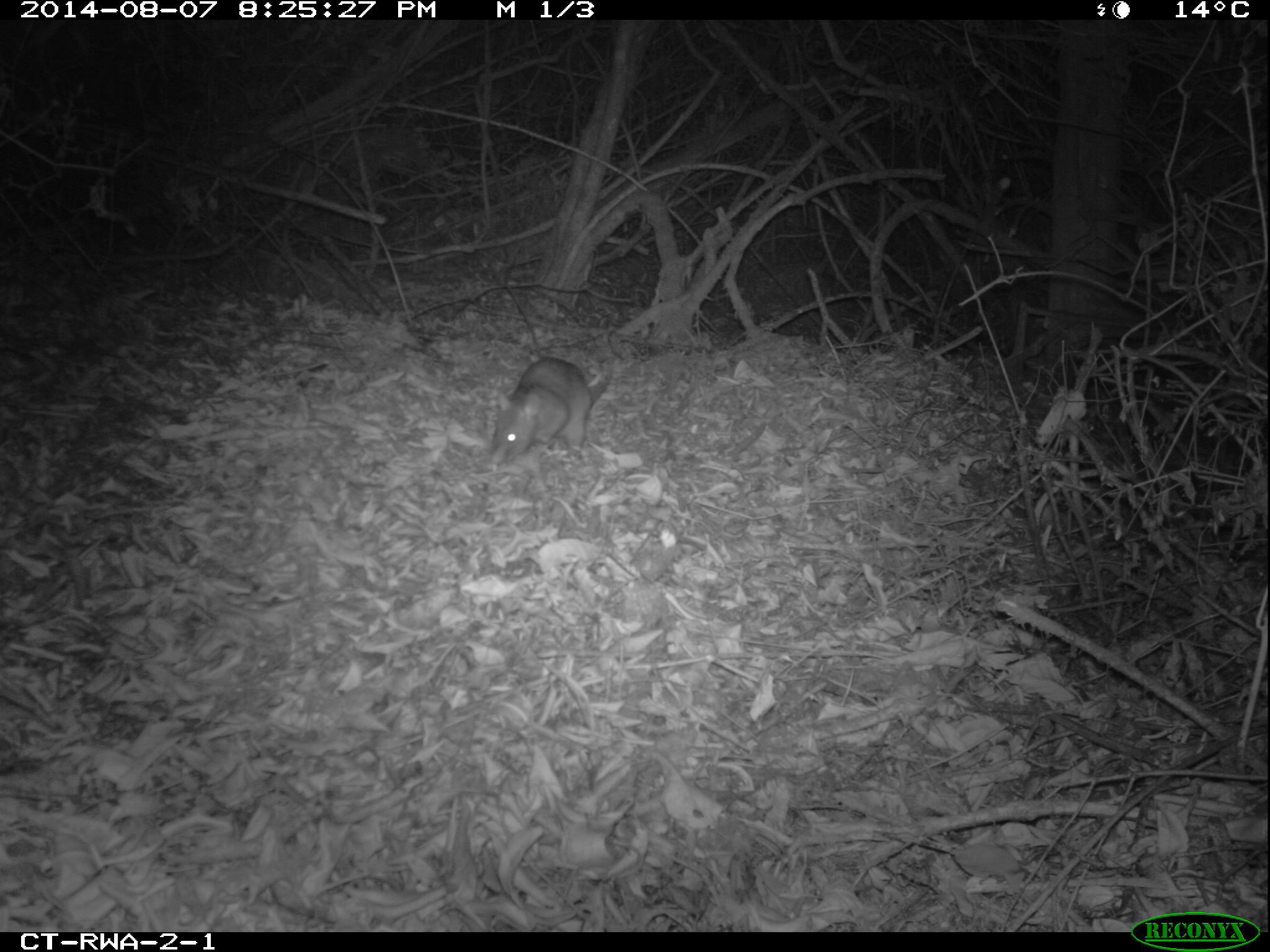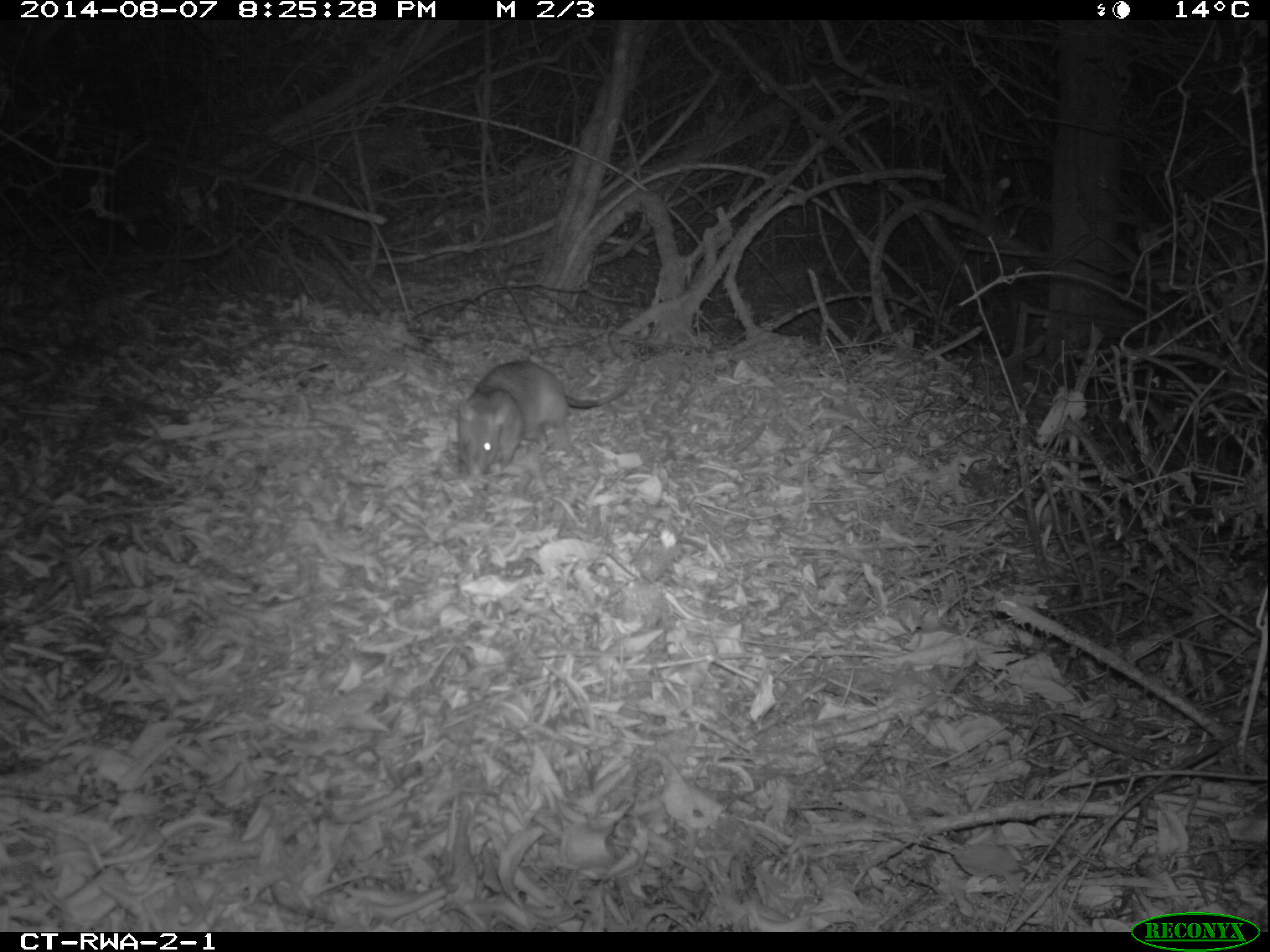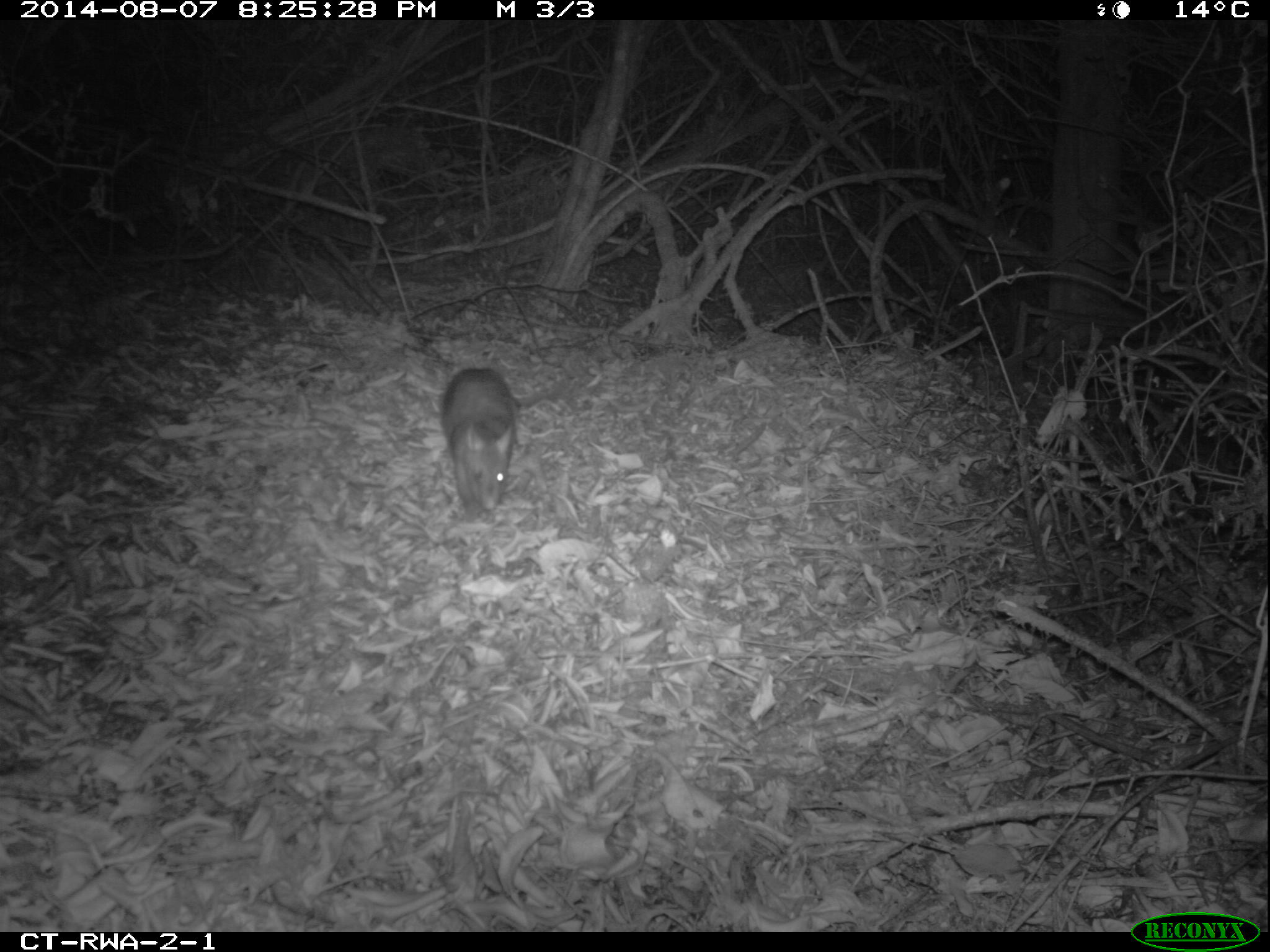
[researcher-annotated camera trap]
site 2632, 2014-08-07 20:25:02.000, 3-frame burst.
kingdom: Animalia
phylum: Chordata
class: Mammalia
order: Rodentia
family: Nesomyidae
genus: Cricetomys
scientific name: Cricetomys gambianus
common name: african giant pouched rat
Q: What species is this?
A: Cricetomys gambianus (african giant pouched rat).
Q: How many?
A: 1.